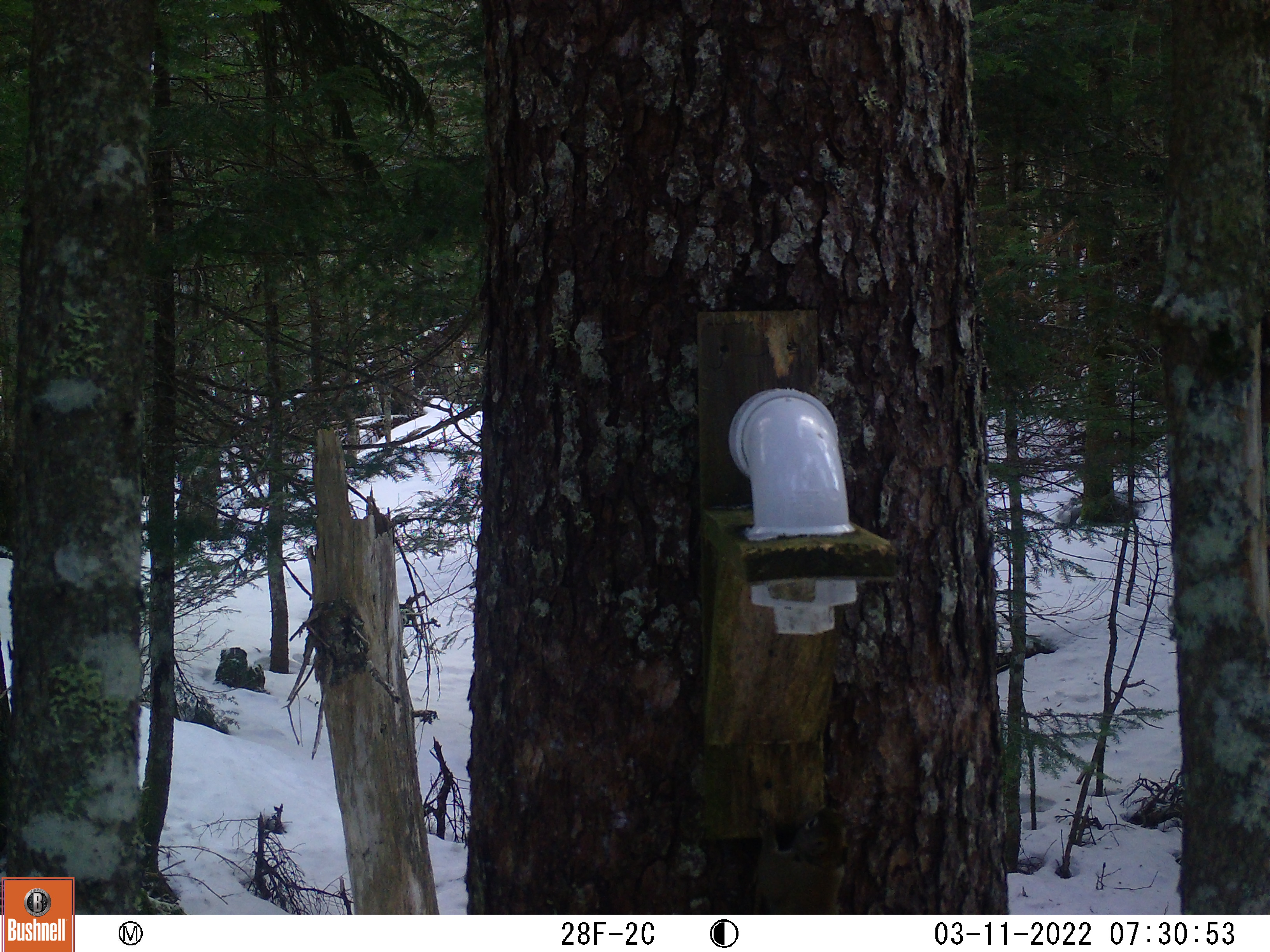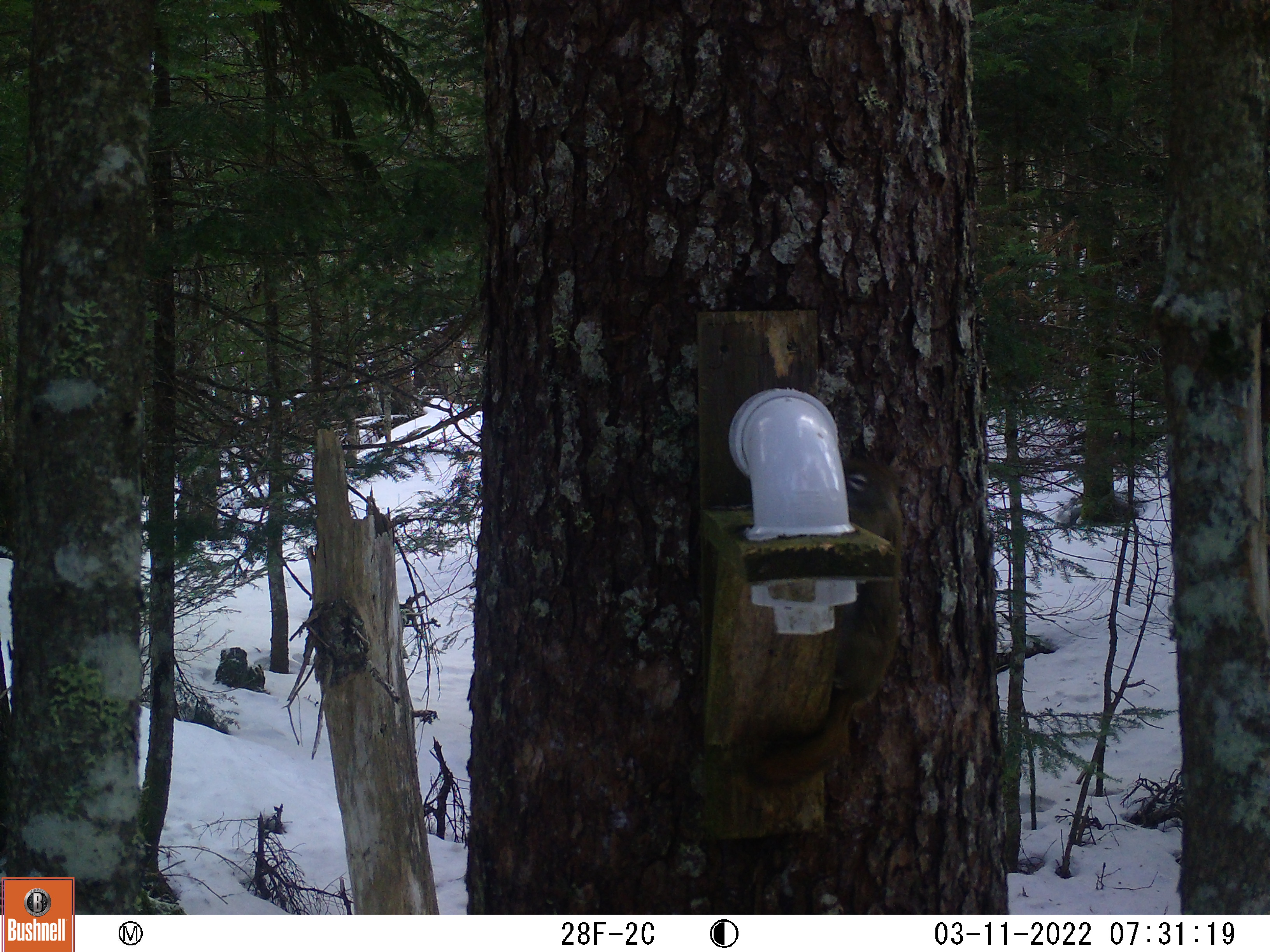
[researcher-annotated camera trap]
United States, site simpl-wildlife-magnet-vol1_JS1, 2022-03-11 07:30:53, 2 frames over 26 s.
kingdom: Animalia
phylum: Chordata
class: Mammalia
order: Rodentia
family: Sciuridae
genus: Tamiasciurus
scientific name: Tamiasciurus hudsonicus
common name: red squirrel